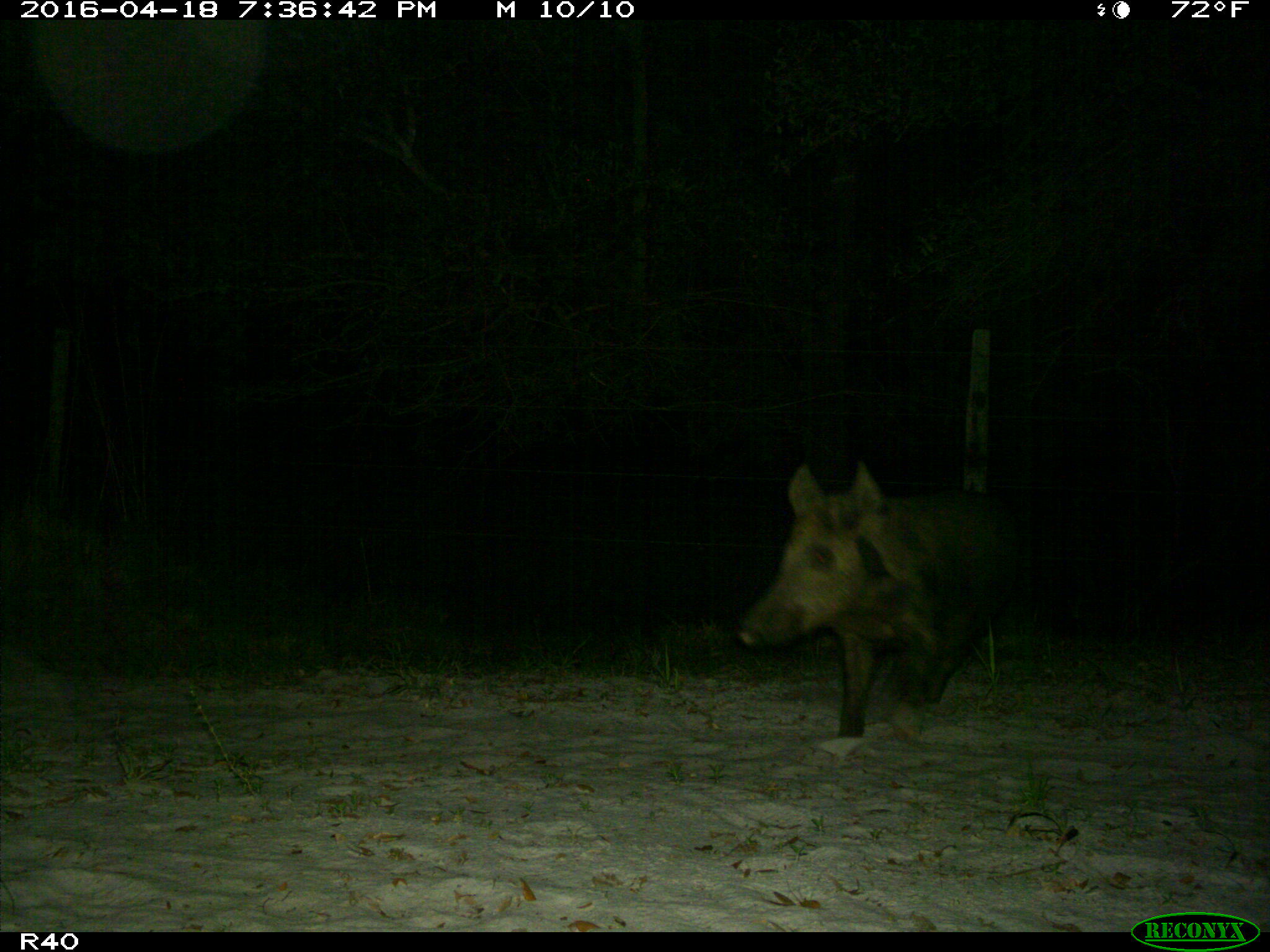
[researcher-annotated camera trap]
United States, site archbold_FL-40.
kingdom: Animalia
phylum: Chordata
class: Mammalia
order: Artiodactyla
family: Suidae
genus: Sus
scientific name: Sus scrofa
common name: wild boar